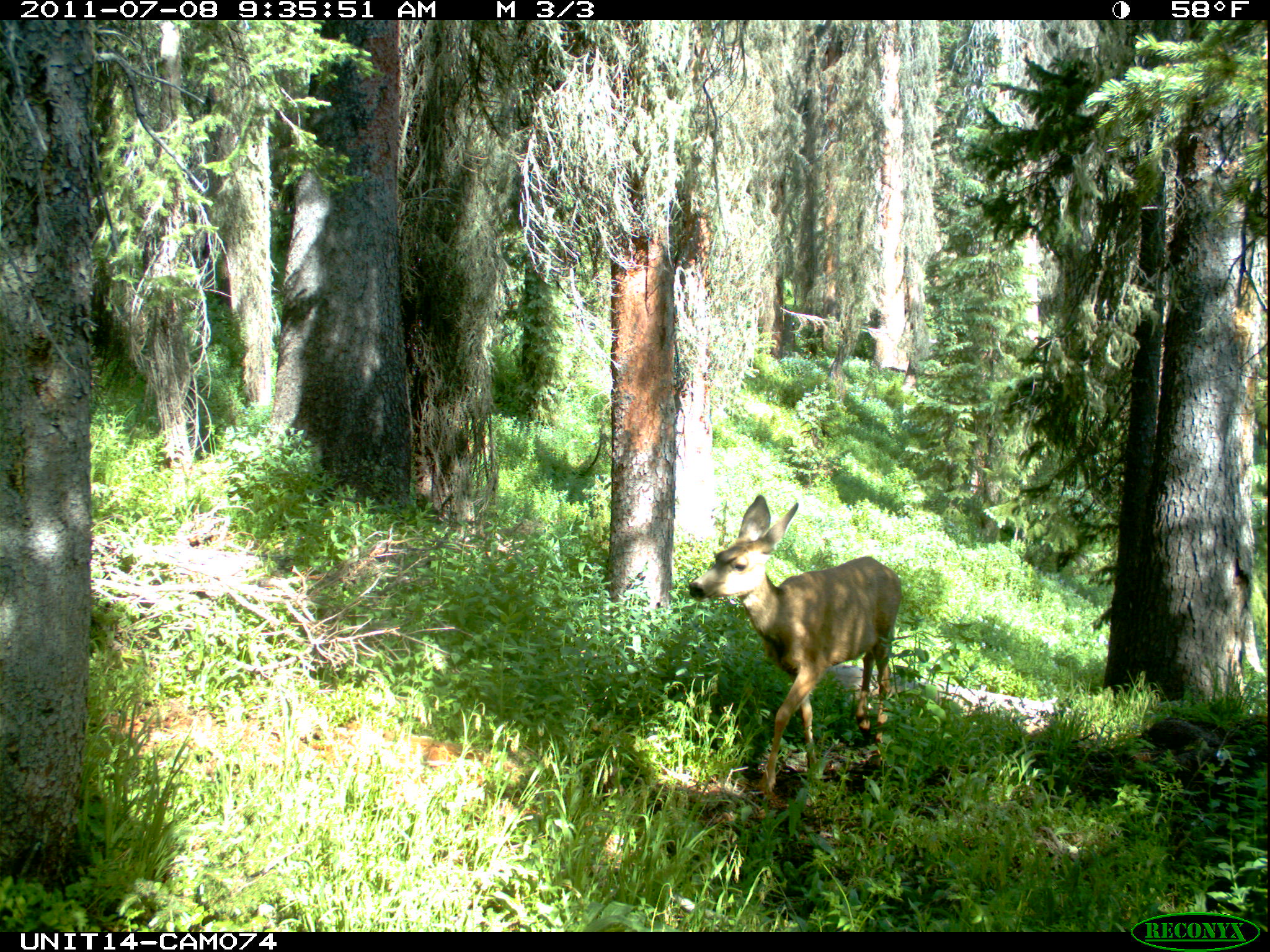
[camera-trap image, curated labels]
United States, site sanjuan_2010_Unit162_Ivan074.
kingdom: Animalia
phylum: Chordata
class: Mammalia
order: Artiodactyla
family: Cervidae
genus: Odocoileus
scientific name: Odocoileus hemionus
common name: mule deer